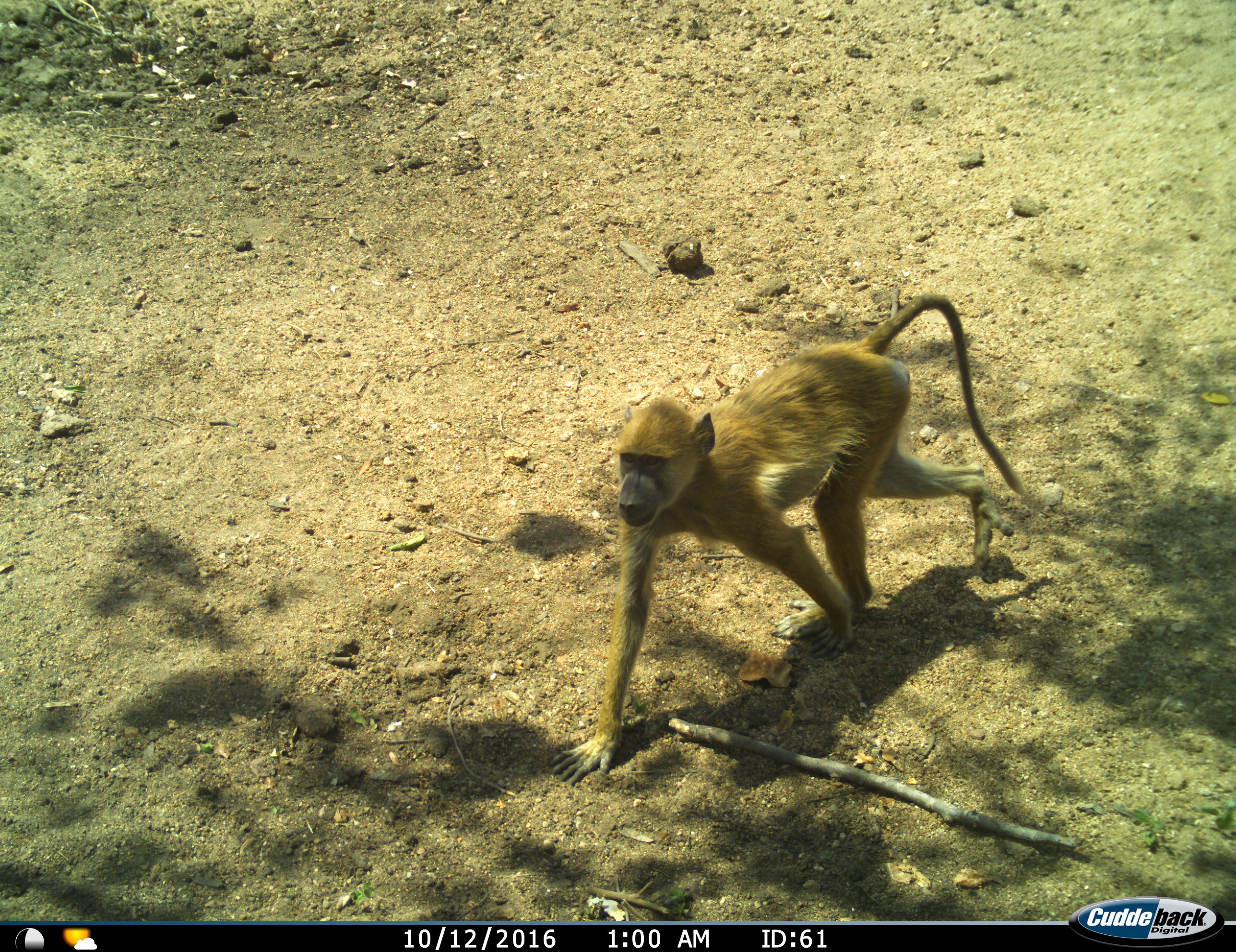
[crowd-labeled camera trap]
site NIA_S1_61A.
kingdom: Animalia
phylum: Chordata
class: Mammalia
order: Primates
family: Cercopithecidae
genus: Papio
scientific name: Papio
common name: baboon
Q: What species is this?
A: Baboon (Papio).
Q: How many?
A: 1.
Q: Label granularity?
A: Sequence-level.